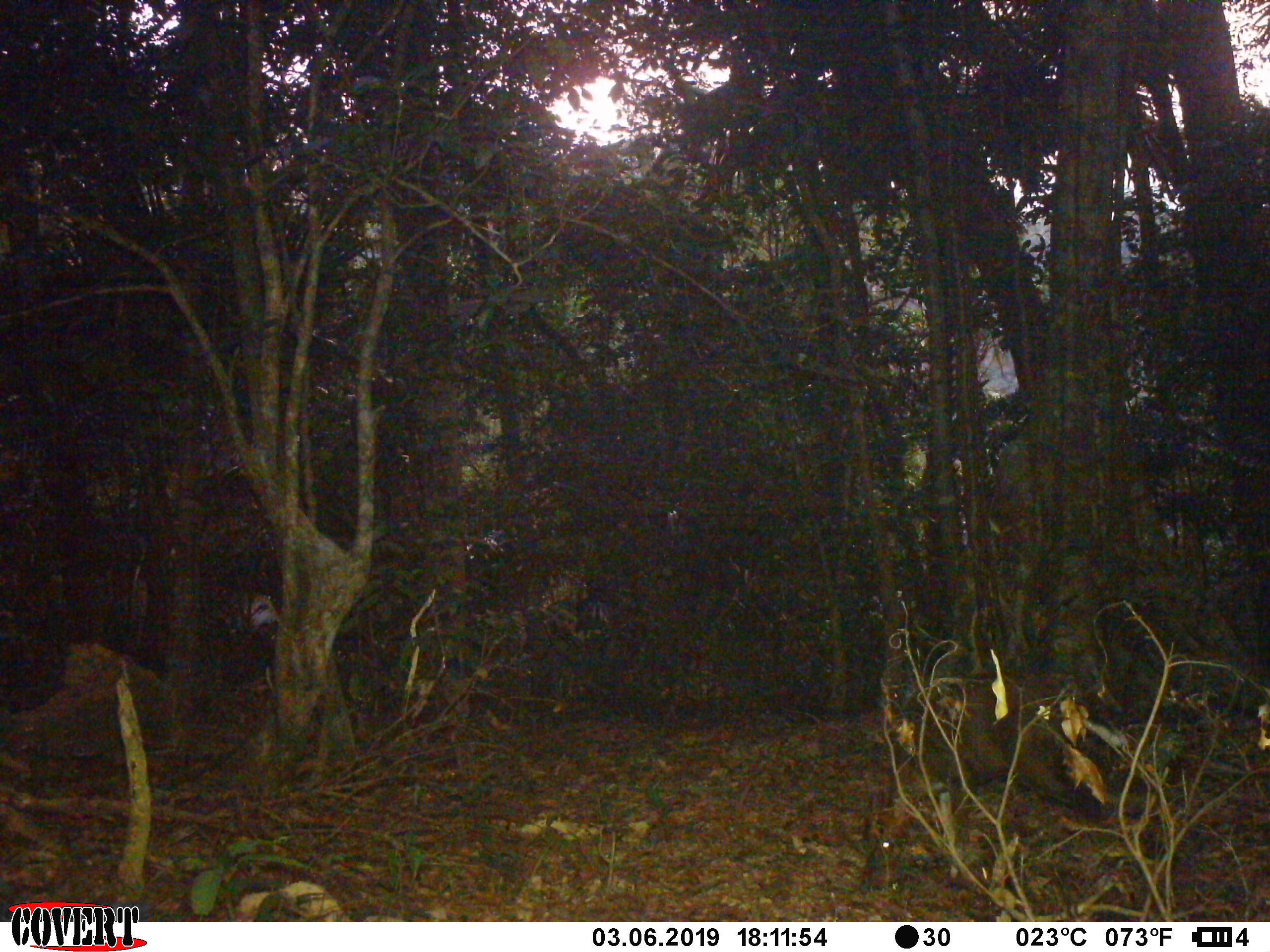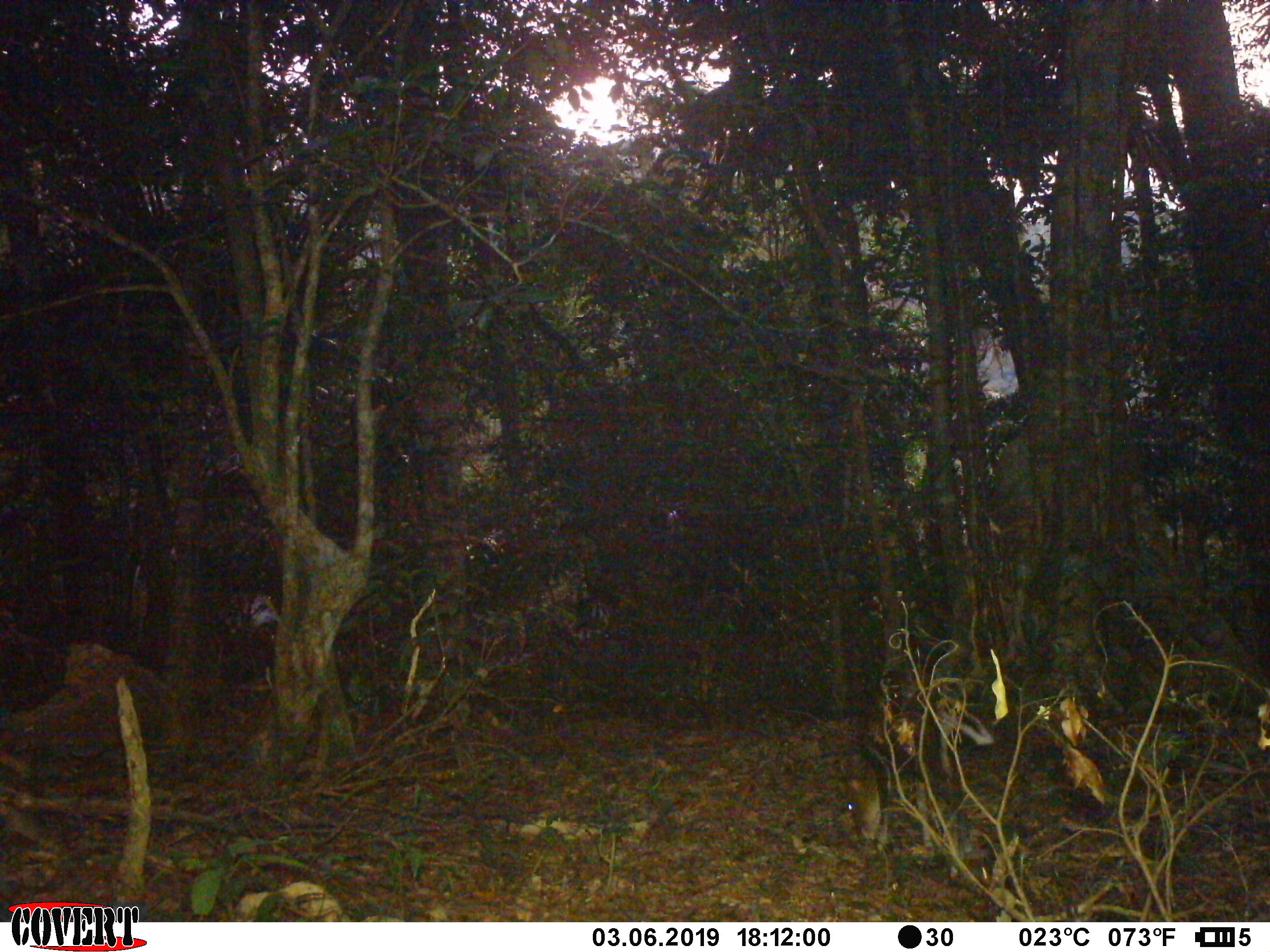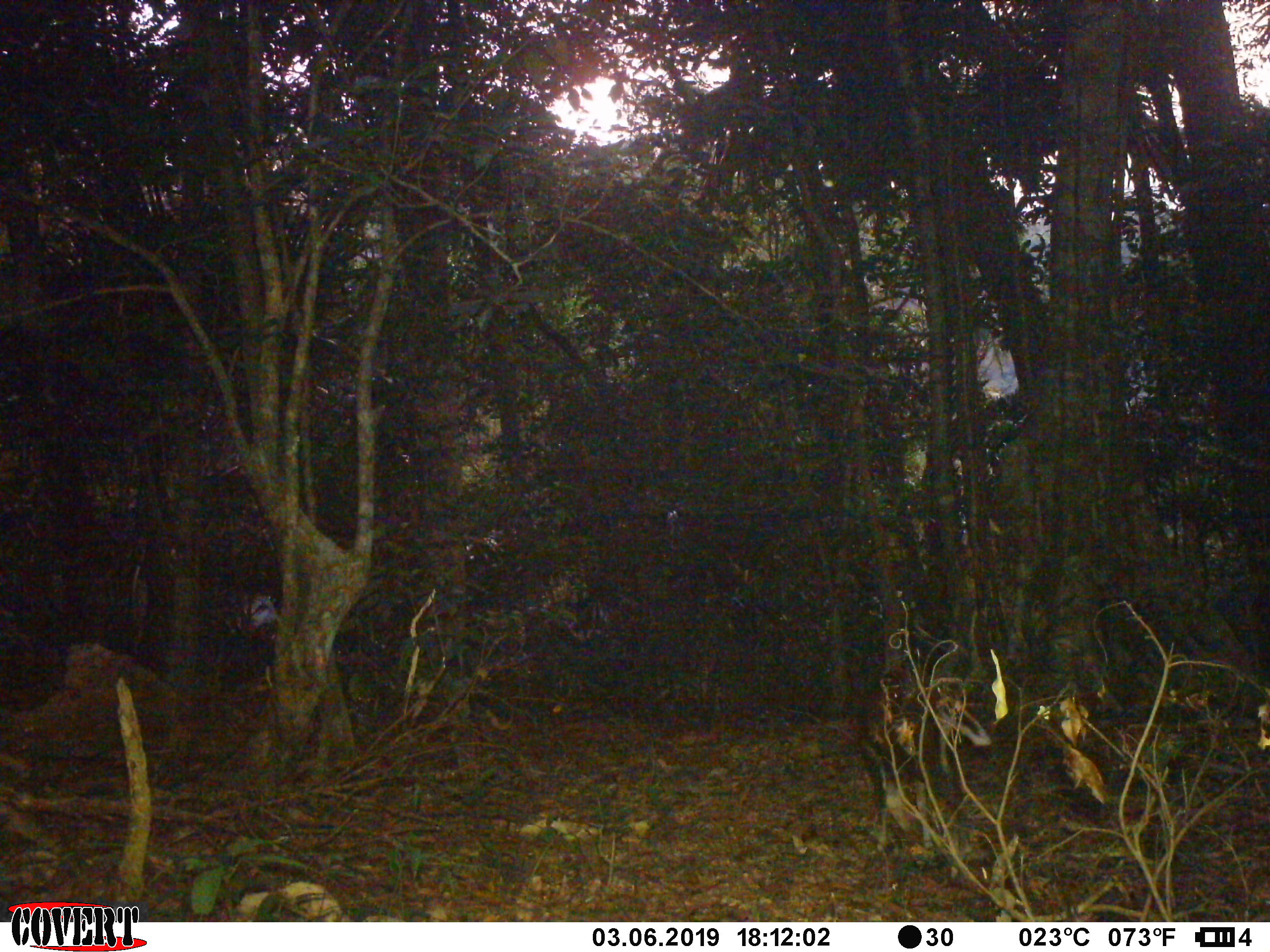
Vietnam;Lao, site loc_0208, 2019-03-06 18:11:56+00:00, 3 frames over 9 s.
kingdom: Animalia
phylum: Chordata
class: Mammalia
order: Artiodactyla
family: Cervidae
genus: Muntiacus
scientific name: Muntiacus rooseveltorum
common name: roosevelt's muntjac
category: roosevelts muntjac group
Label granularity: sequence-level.